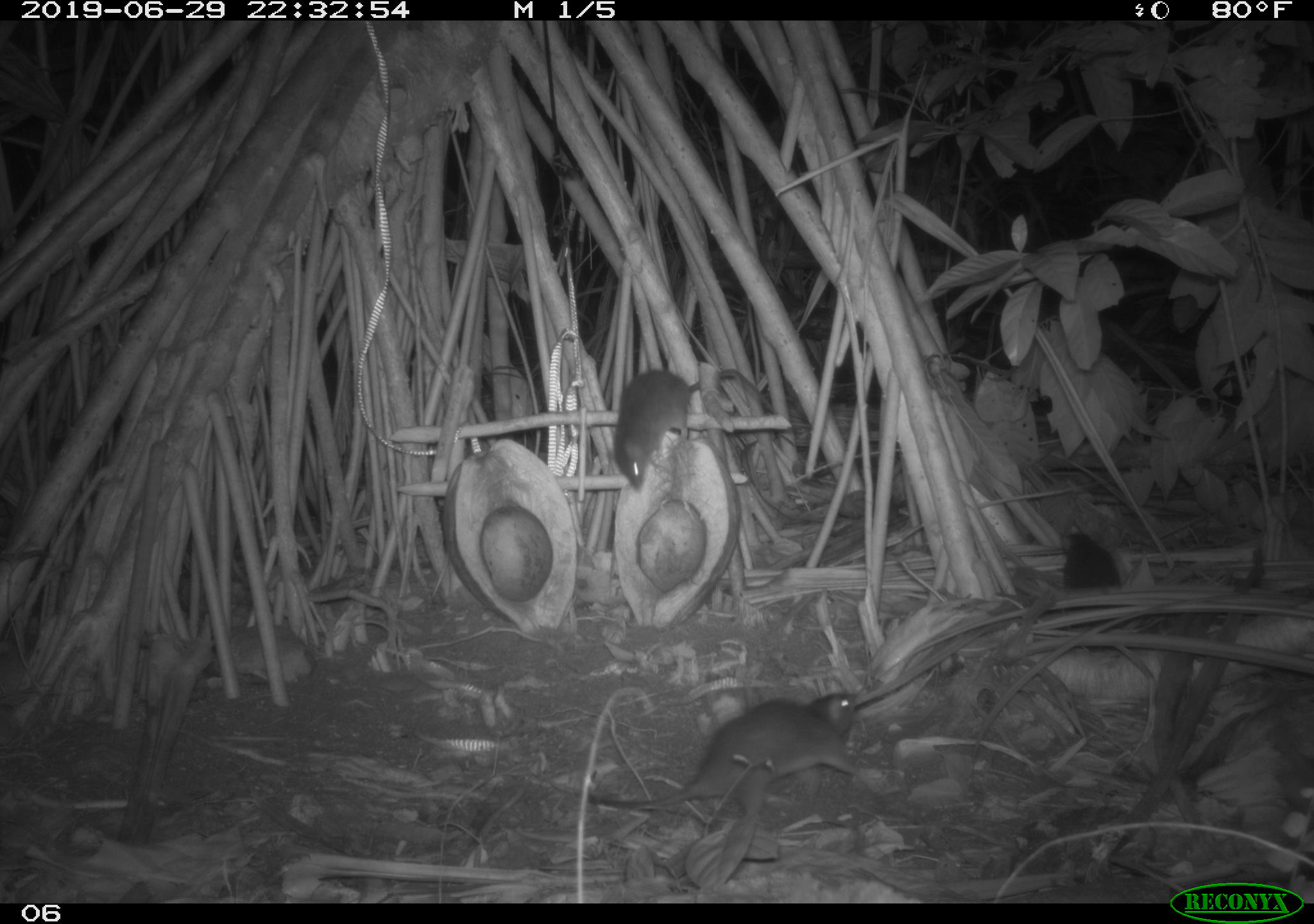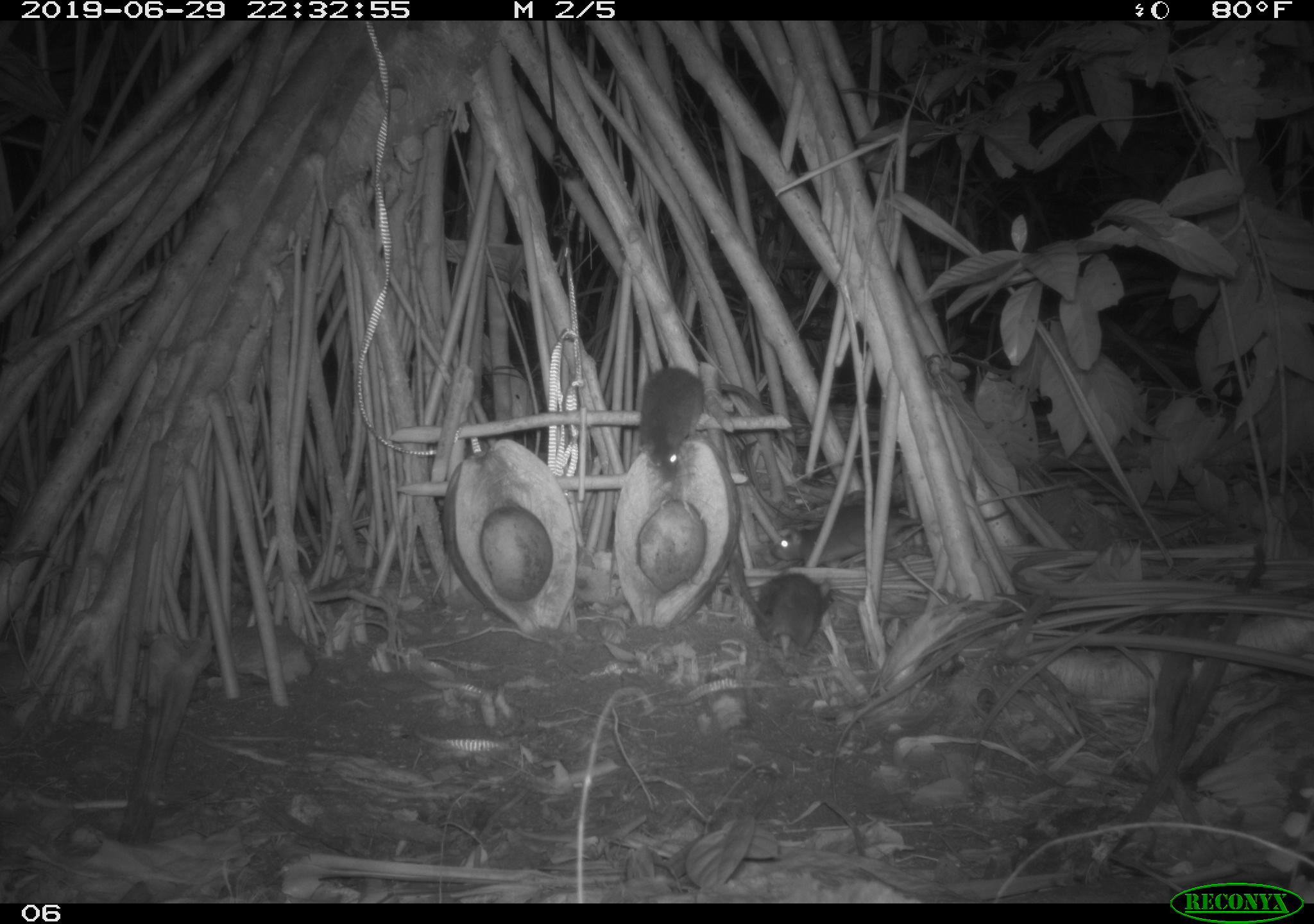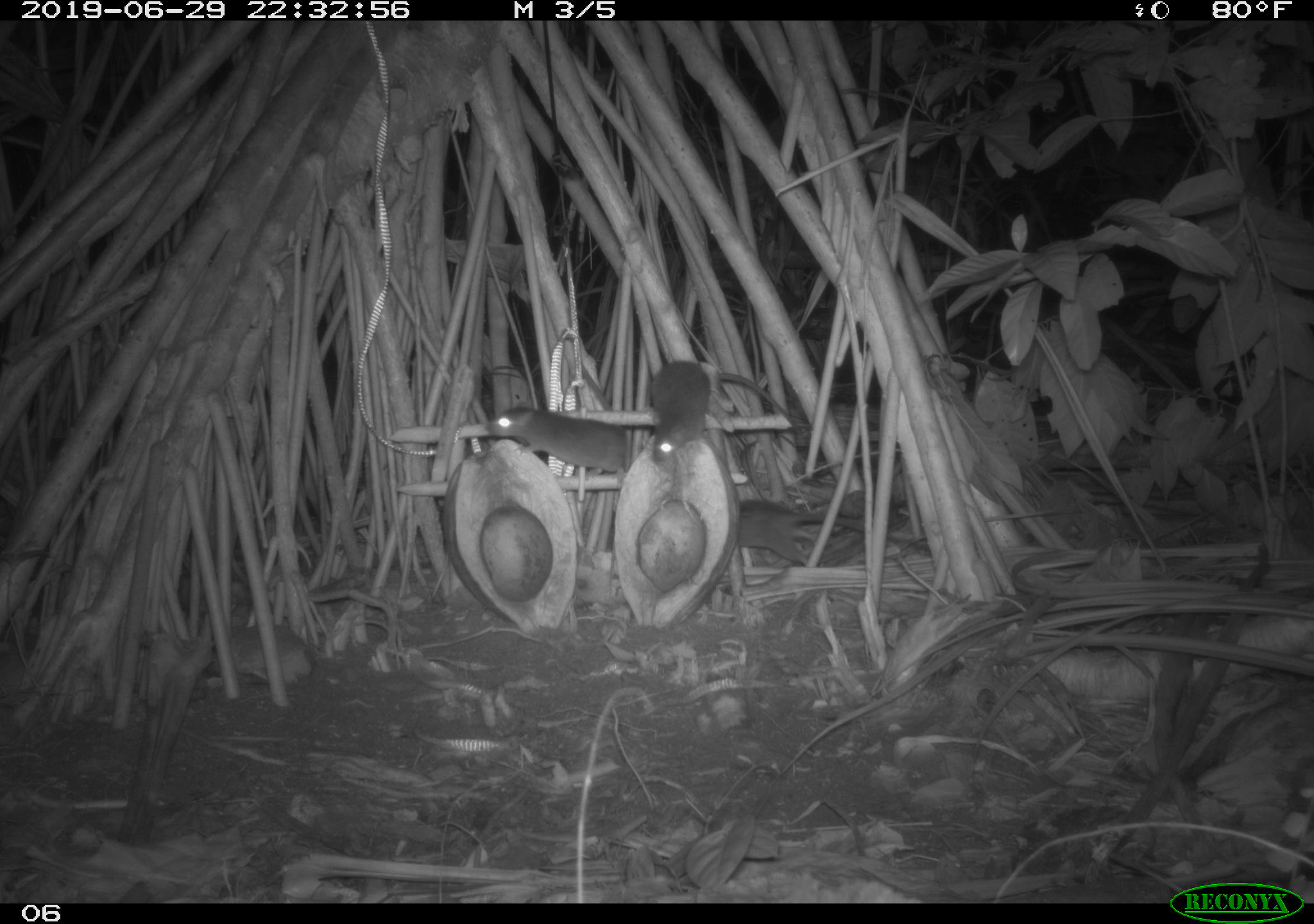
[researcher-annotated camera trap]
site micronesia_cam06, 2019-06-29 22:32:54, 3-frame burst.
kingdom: Animalia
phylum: Chordata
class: Mammalia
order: Rodentia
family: Muridae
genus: Rattus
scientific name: Rattus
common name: rat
Rat (Rattus).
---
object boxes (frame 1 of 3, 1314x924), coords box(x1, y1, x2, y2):
rat: box(556, 680, 868, 831); box(604, 355, 778, 499); box(1051, 515, 1129, 597)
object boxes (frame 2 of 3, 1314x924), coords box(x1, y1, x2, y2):
rat: box(619, 373, 781, 479); box(767, 501, 931, 568); box(718, 549, 828, 635)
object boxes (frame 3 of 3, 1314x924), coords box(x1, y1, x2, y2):
rat: box(475, 359, 633, 483); box(730, 491, 928, 587); box(644, 361, 805, 467)